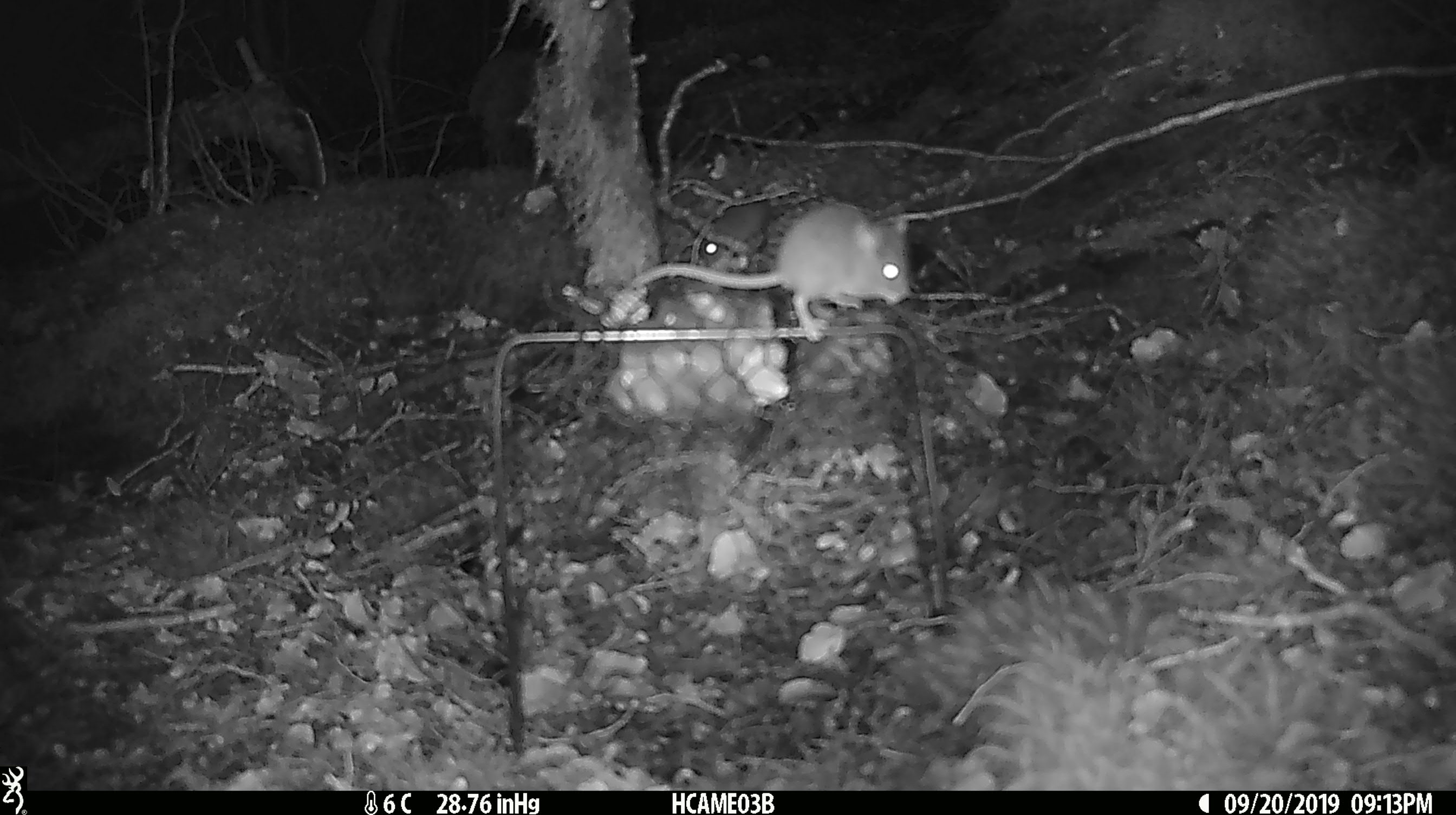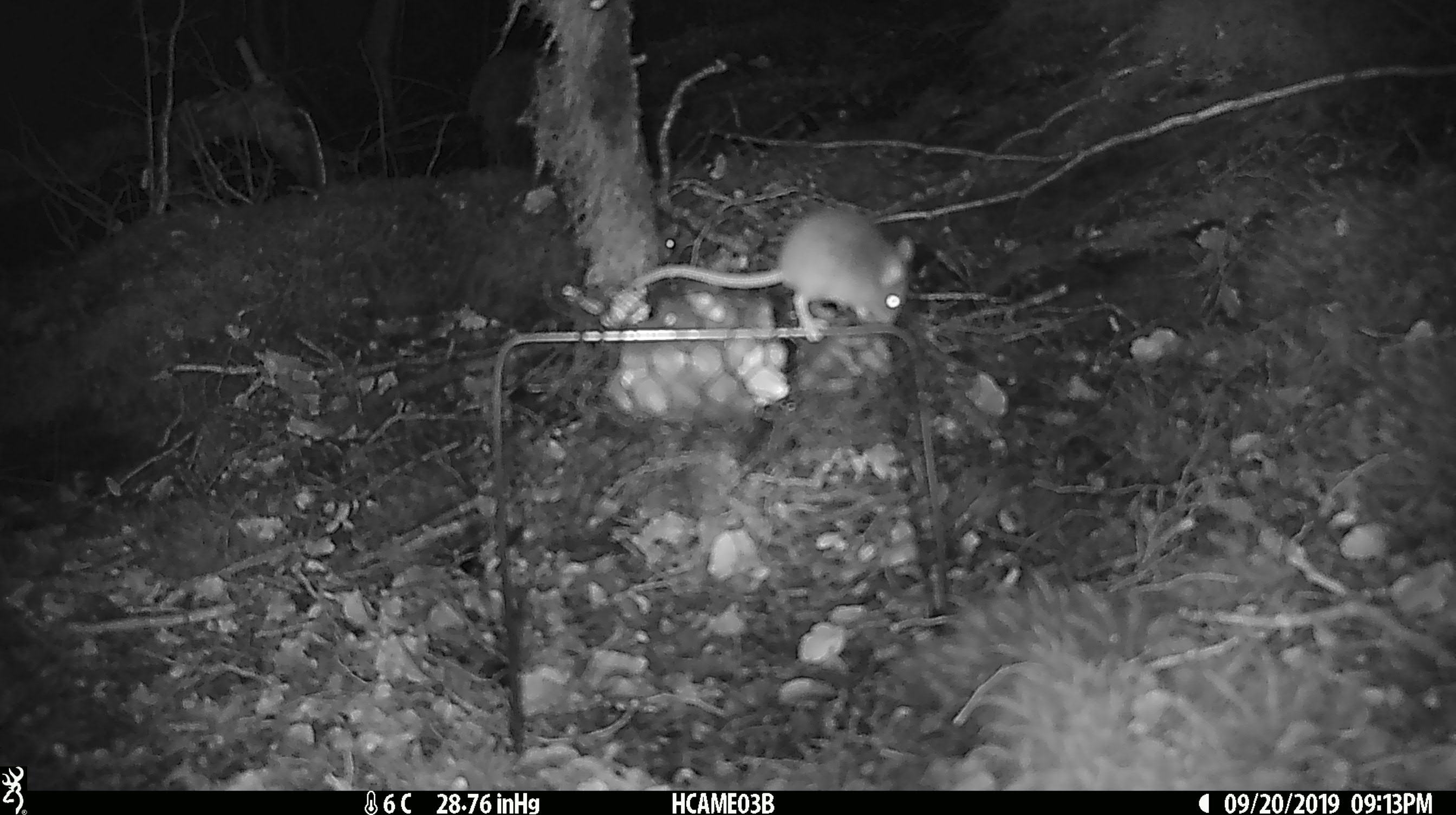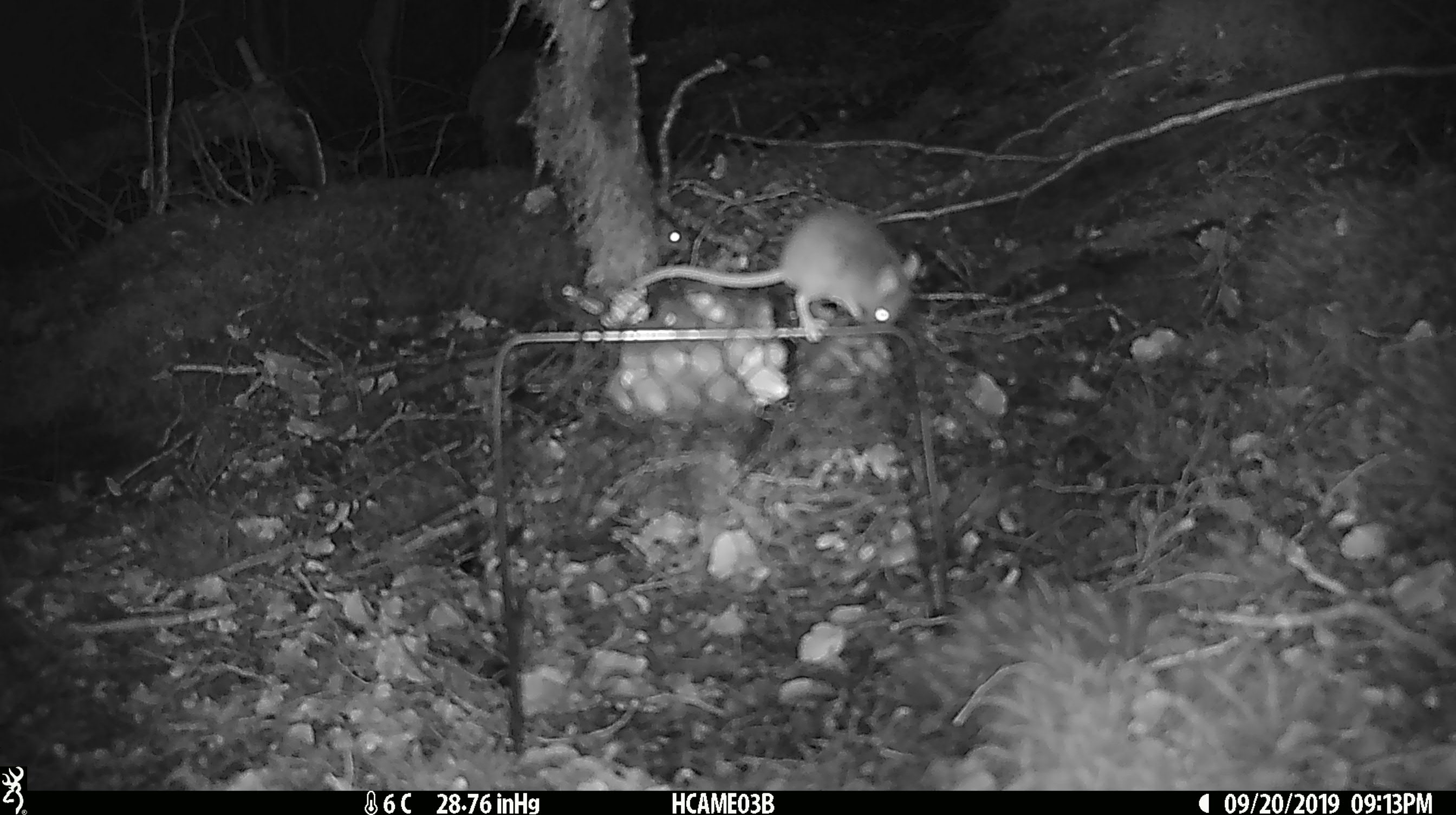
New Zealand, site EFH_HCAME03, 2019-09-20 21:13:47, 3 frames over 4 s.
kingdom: Animalia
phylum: Chordata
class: Mammalia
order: Rodentia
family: Muridae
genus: Mus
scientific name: Mus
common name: mouse